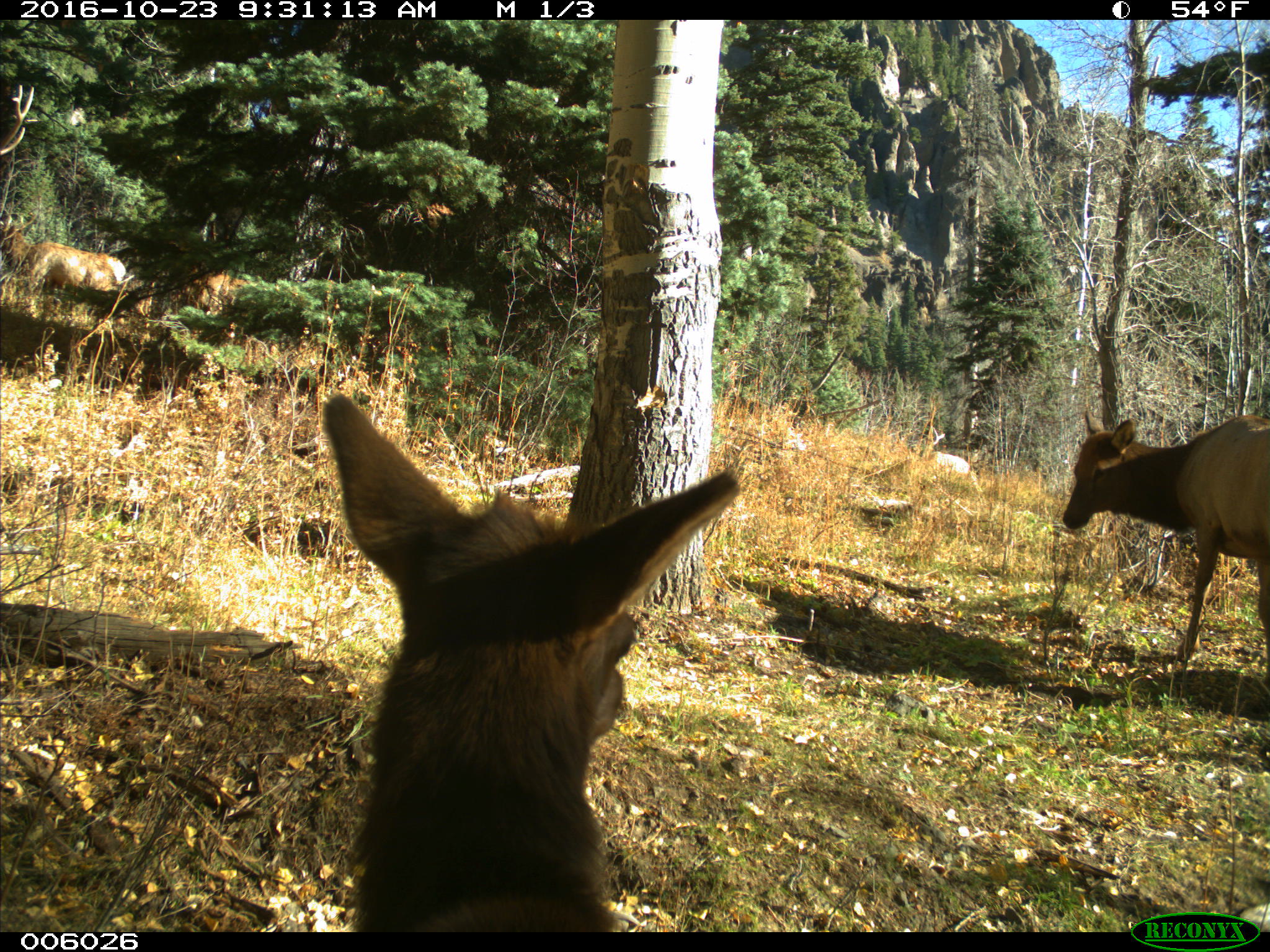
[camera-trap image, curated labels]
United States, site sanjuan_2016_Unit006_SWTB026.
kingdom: Animalia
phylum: Chordata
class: Mammalia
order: Artiodactyla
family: Cervidae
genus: Cervus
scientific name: Cervus elaphus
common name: red deer